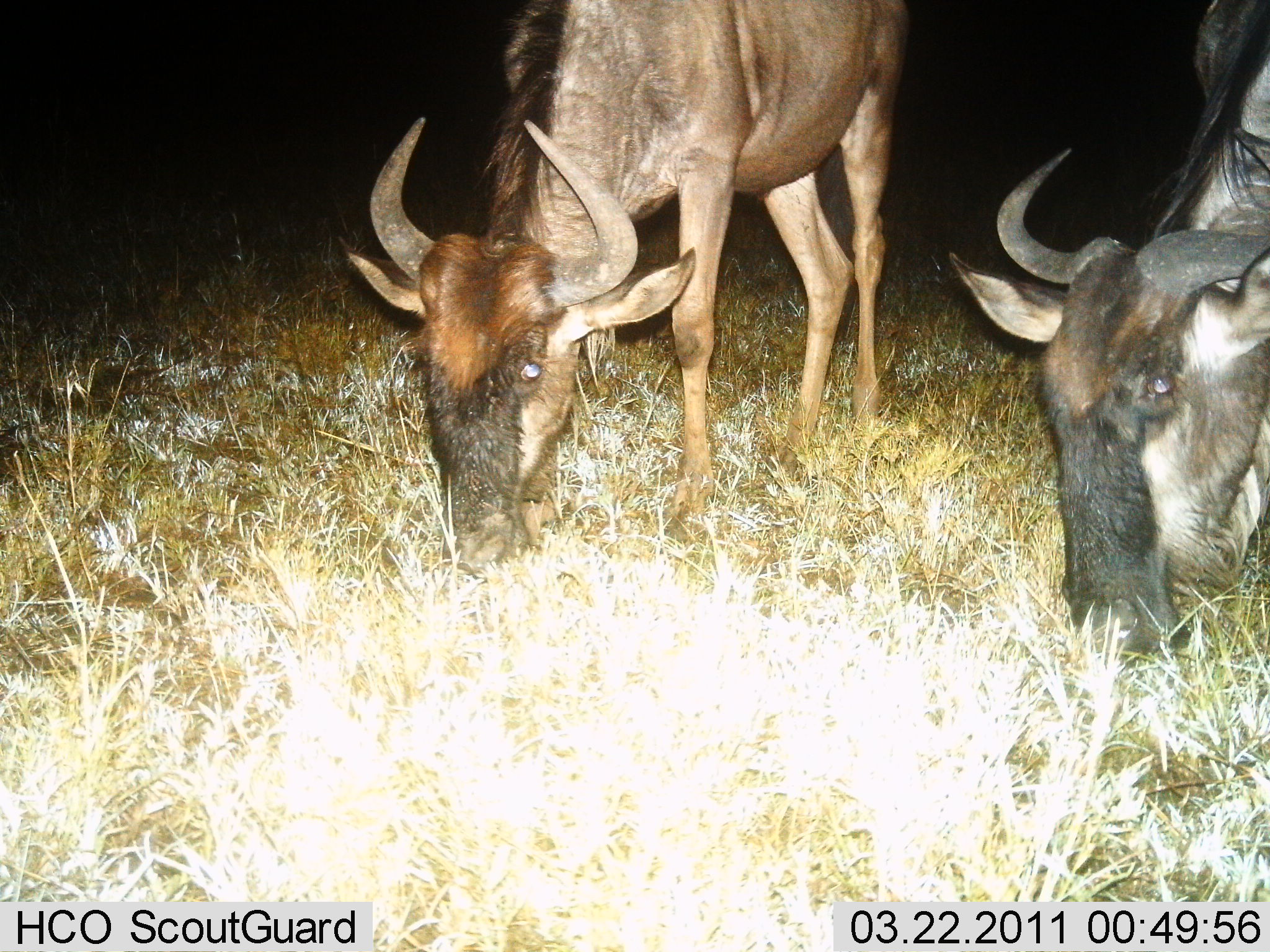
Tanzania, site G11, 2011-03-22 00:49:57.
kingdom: Animalia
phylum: Chordata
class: Mammalia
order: Artiodactyla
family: Bovidae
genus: Connochaetes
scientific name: Connochaetes taurinus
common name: blue wildebeest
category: wildebeest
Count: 2.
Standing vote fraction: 20%.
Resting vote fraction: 0%.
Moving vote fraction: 0%.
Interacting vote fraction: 0%.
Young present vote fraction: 20%.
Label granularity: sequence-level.